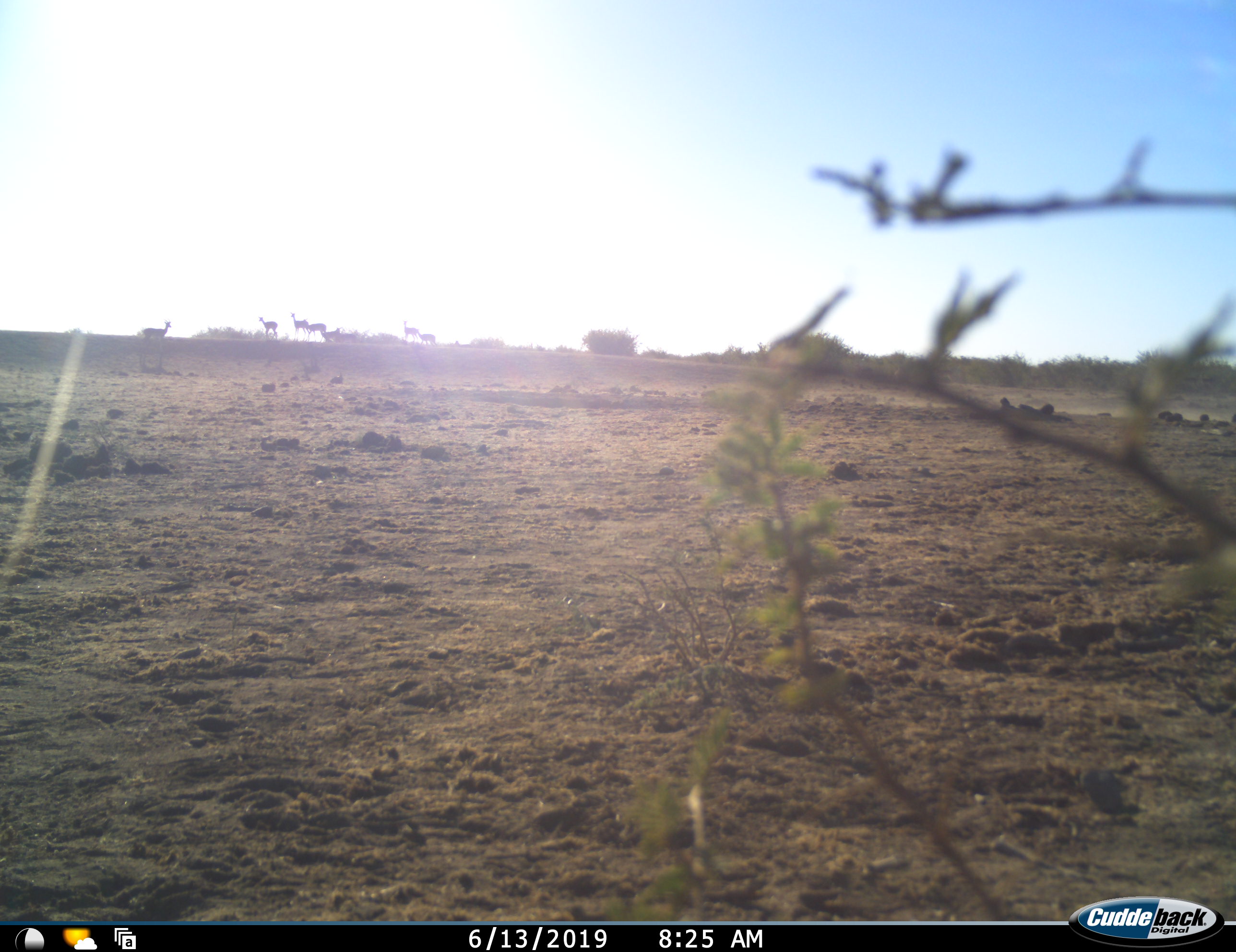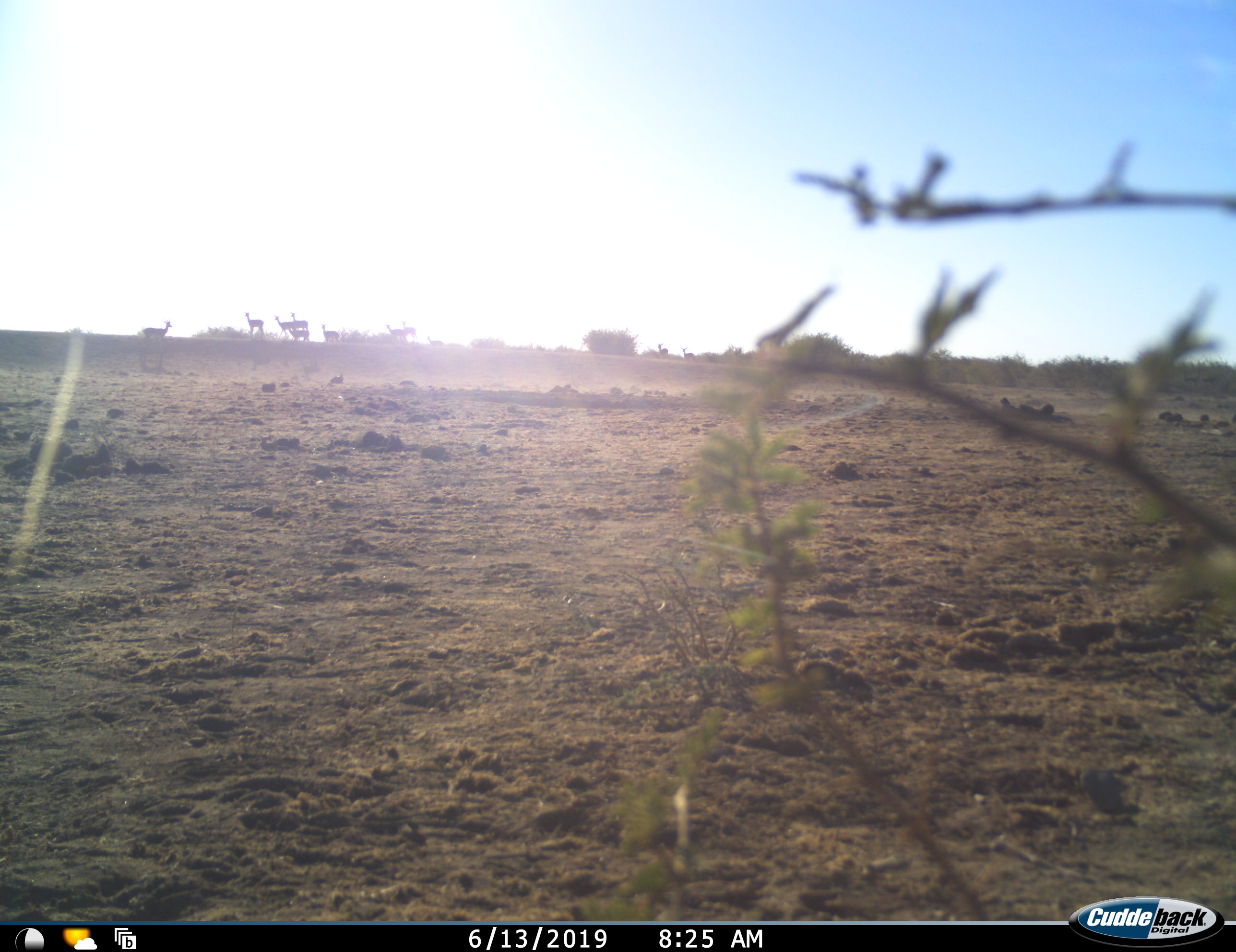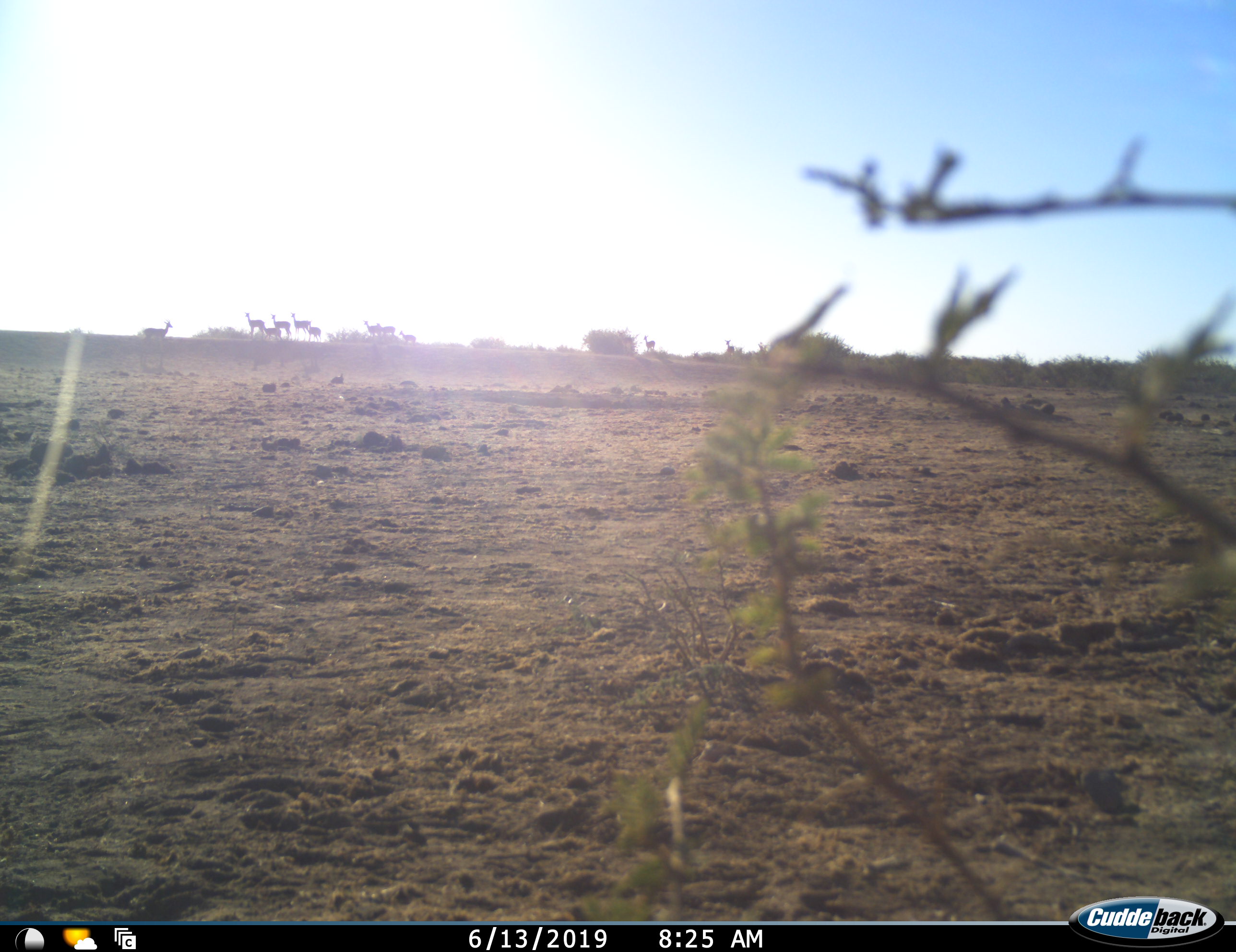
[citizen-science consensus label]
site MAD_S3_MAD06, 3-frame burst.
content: unidentified animal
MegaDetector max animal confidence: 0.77